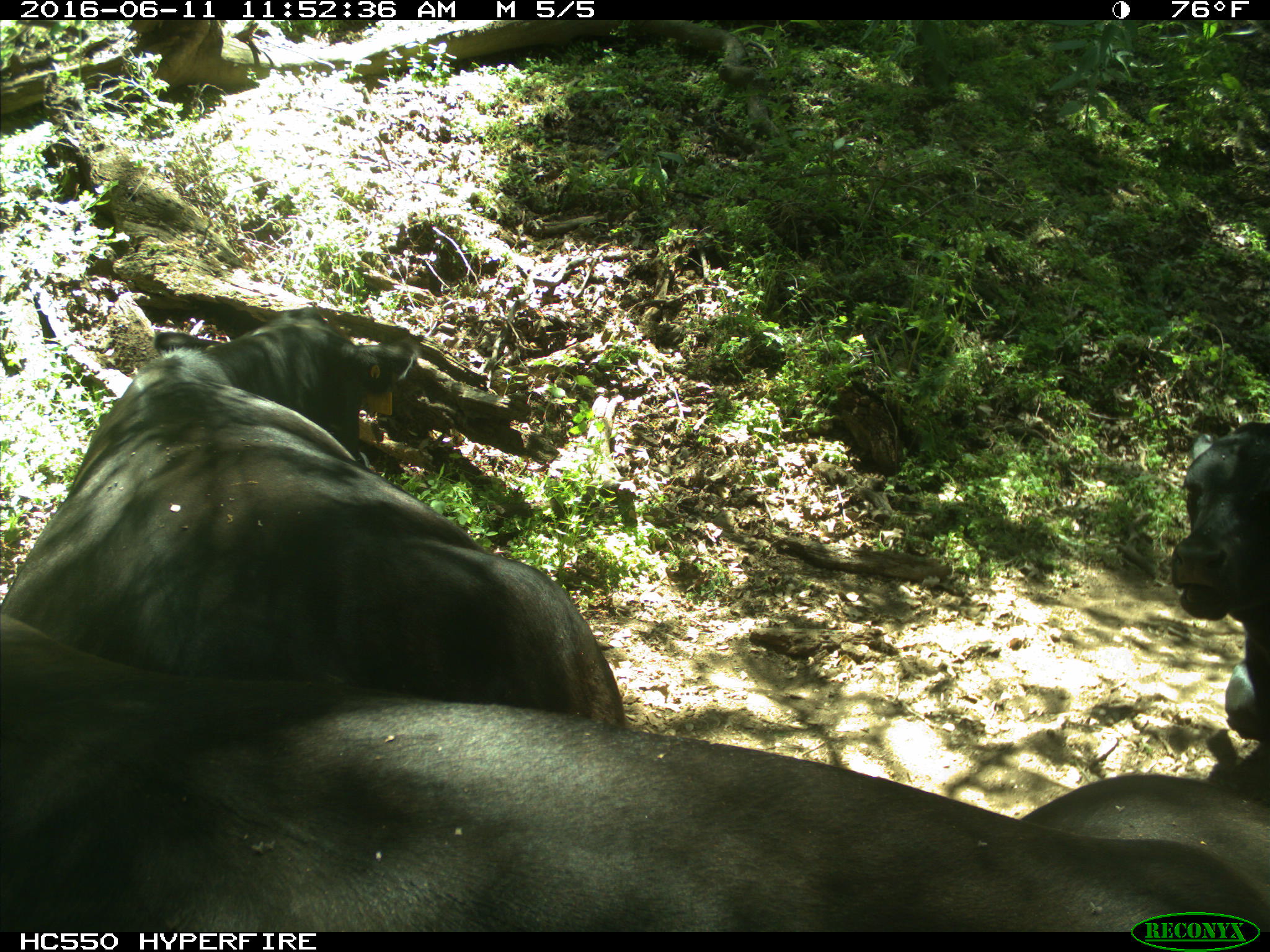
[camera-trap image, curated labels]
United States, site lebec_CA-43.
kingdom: Animalia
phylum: Chordata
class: Mammalia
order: Artiodactyla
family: Bovidae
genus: Bos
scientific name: Bos taurus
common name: domestic cow